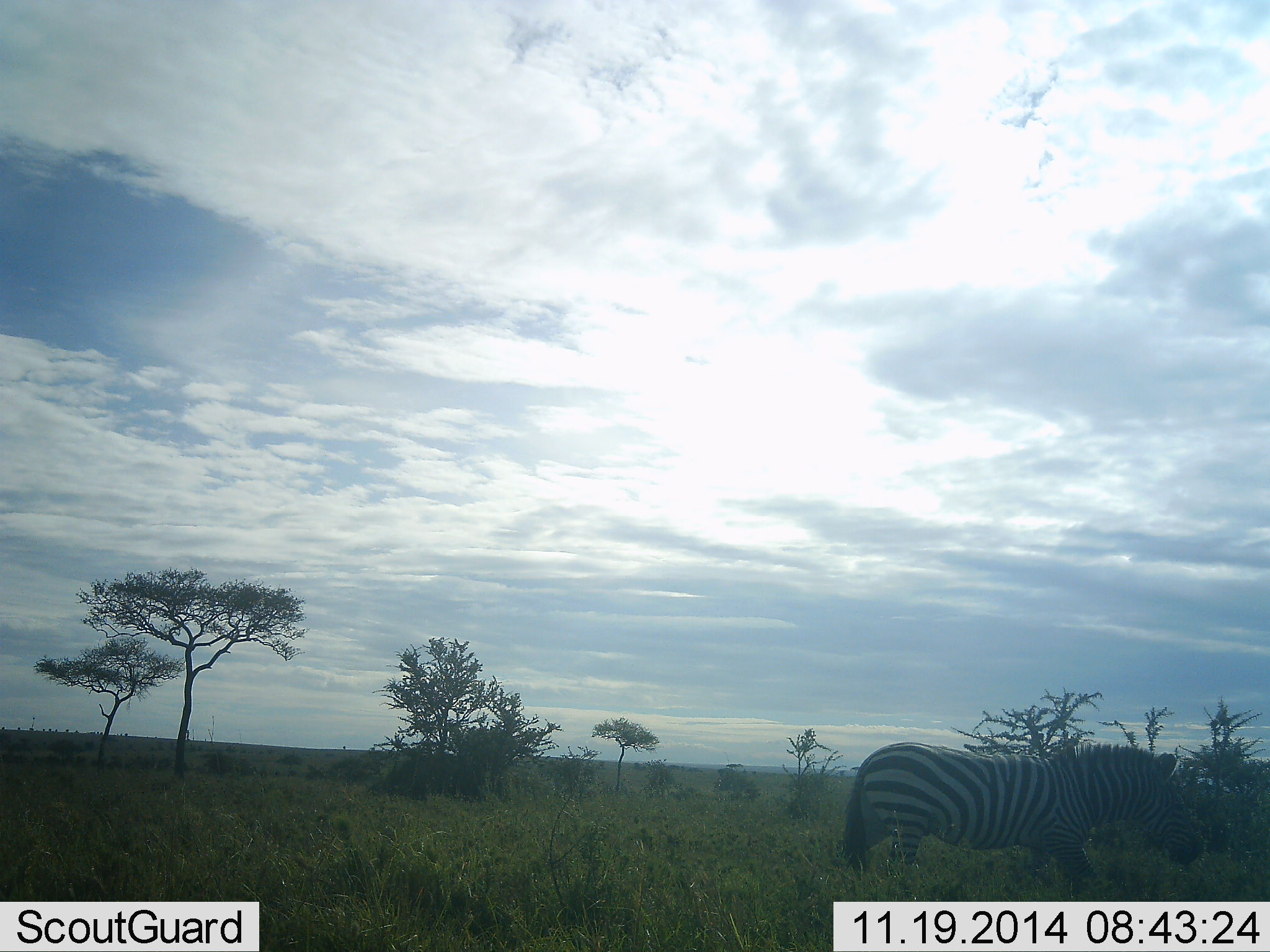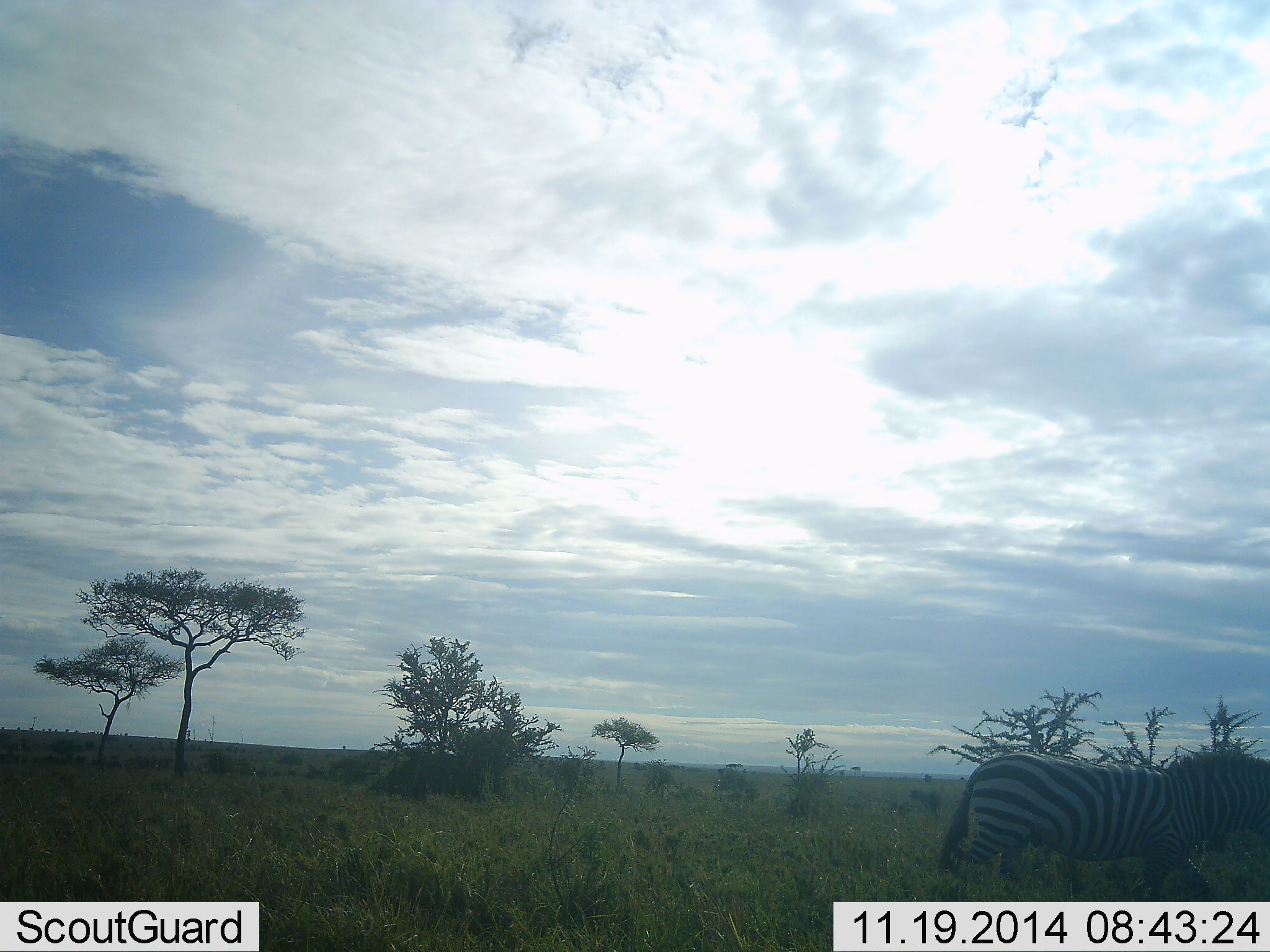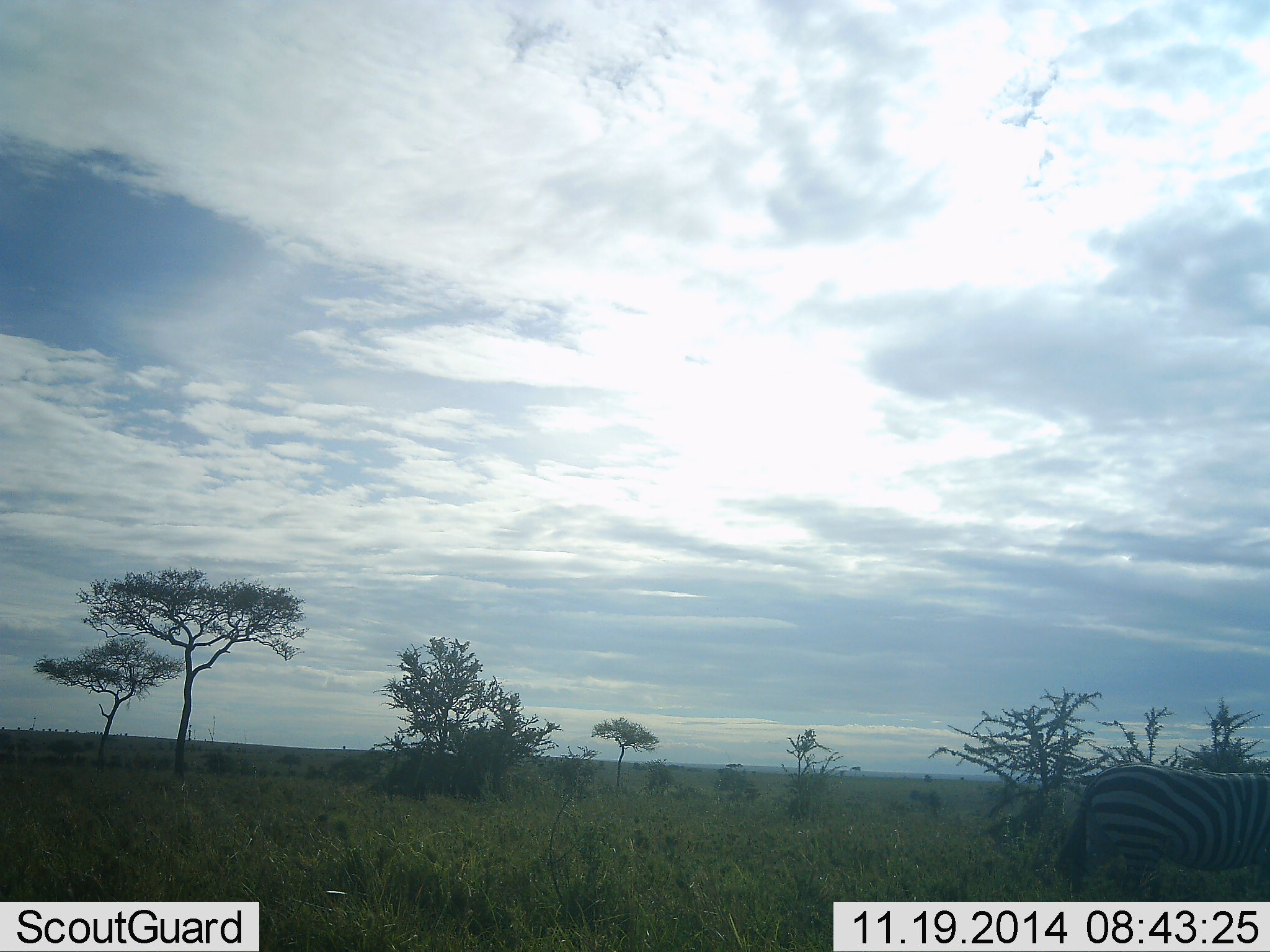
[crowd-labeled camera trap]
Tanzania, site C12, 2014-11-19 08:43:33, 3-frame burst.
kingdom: Animalia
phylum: Chordata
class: Mammalia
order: Perissodactyla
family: Equidae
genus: Equus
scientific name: Equus quagga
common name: plains zebra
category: zebra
Zebra (plains zebra) (Equus quagga), count 1. Behavior (volunteer vote fractions): standing 10%, resting 0%, moving 100%, interacting 0%. Young present (vote fraction): 0%. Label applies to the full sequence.